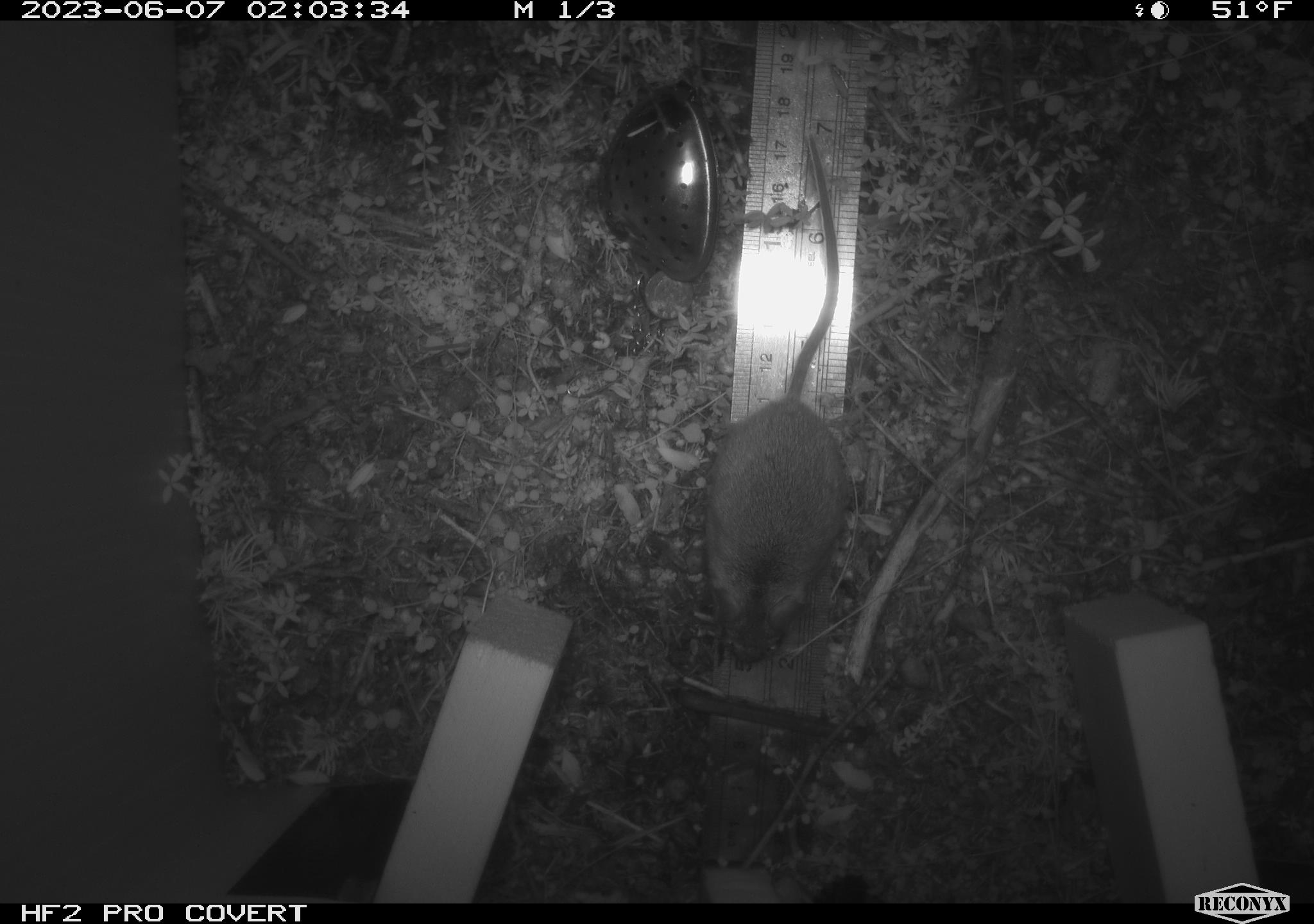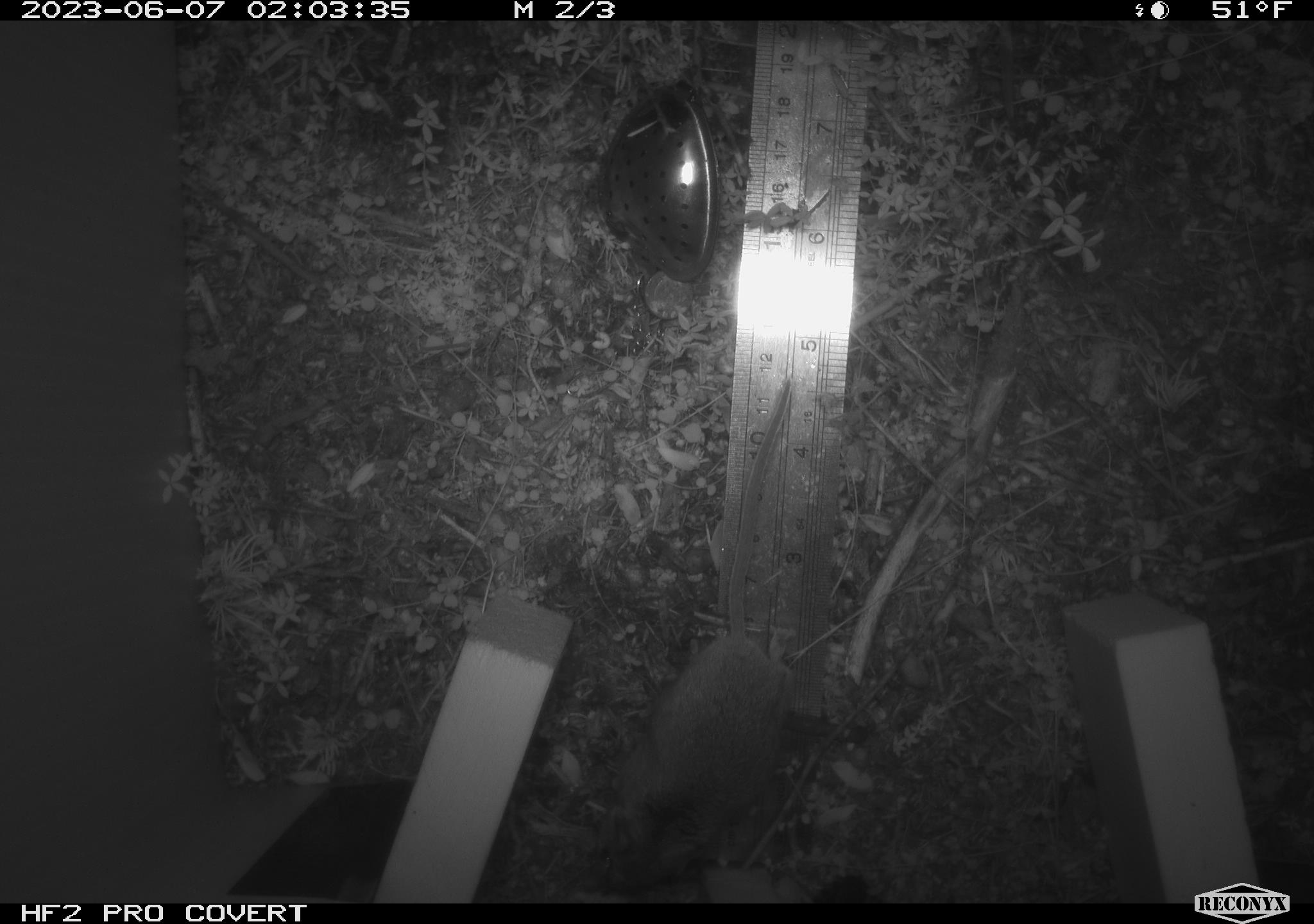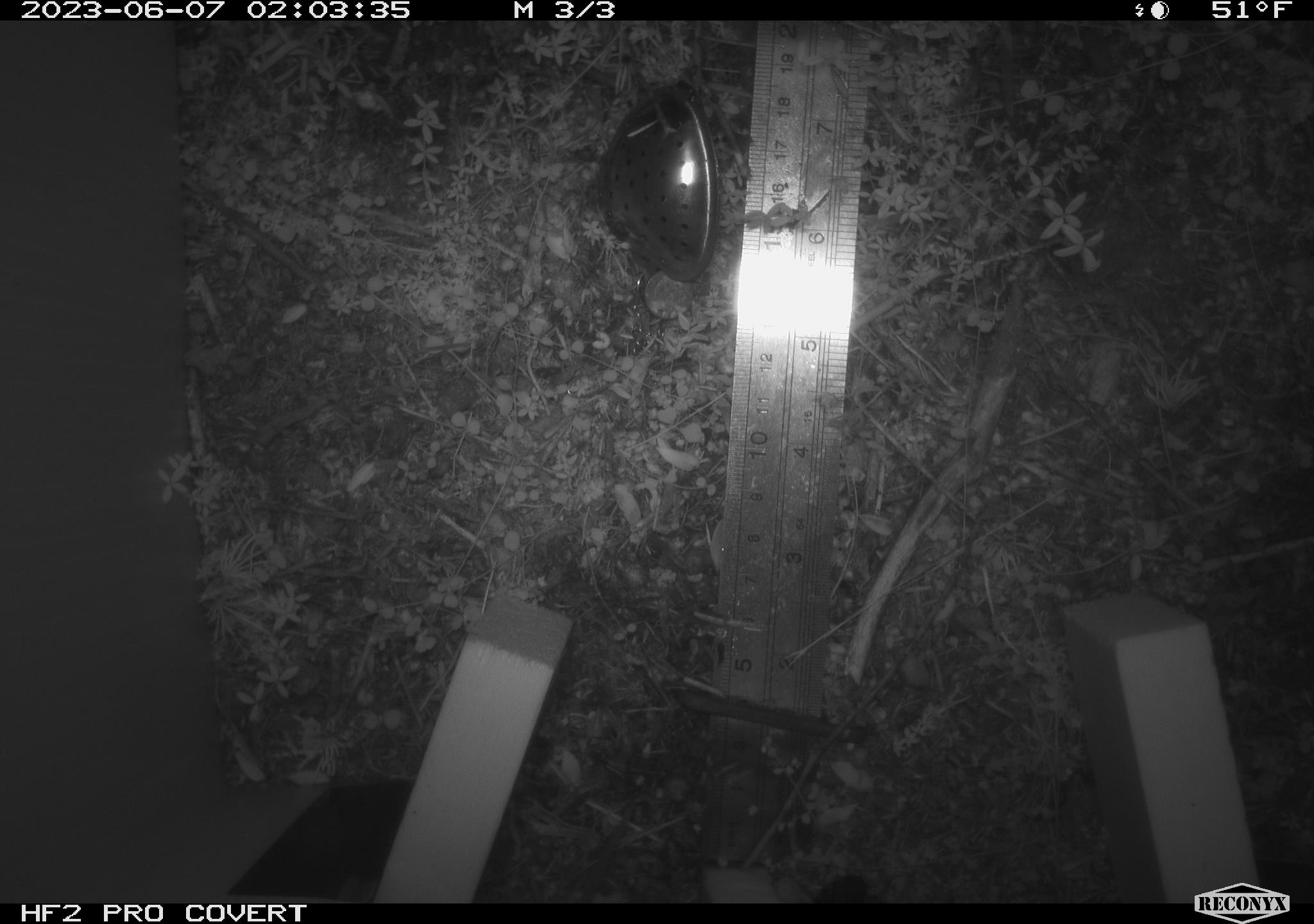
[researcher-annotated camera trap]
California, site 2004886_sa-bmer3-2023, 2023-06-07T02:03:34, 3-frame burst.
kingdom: Animalia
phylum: Chordata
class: Mammalia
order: Rodentia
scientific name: Rodentia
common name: mouse species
Mouse species (Rodentia).